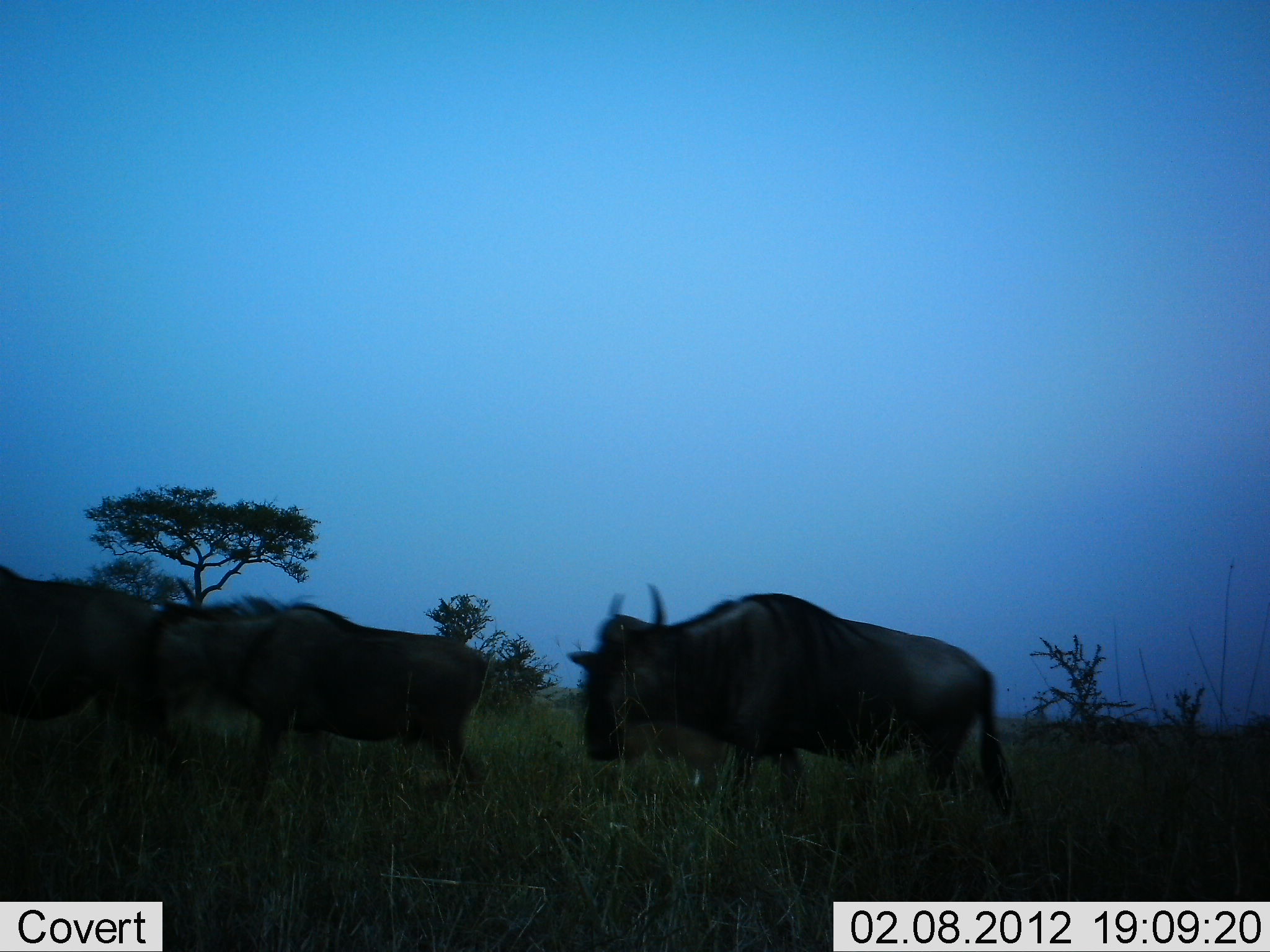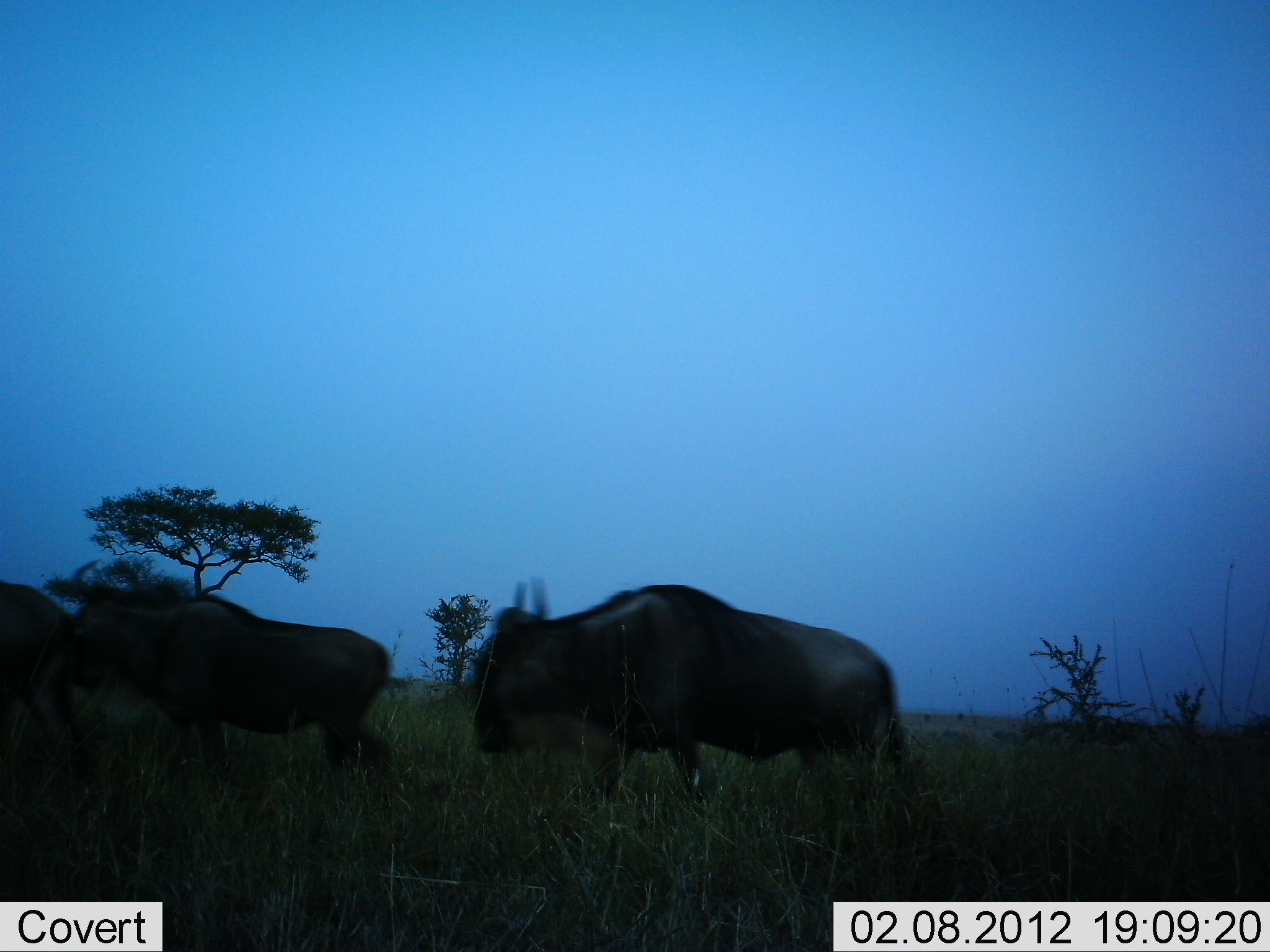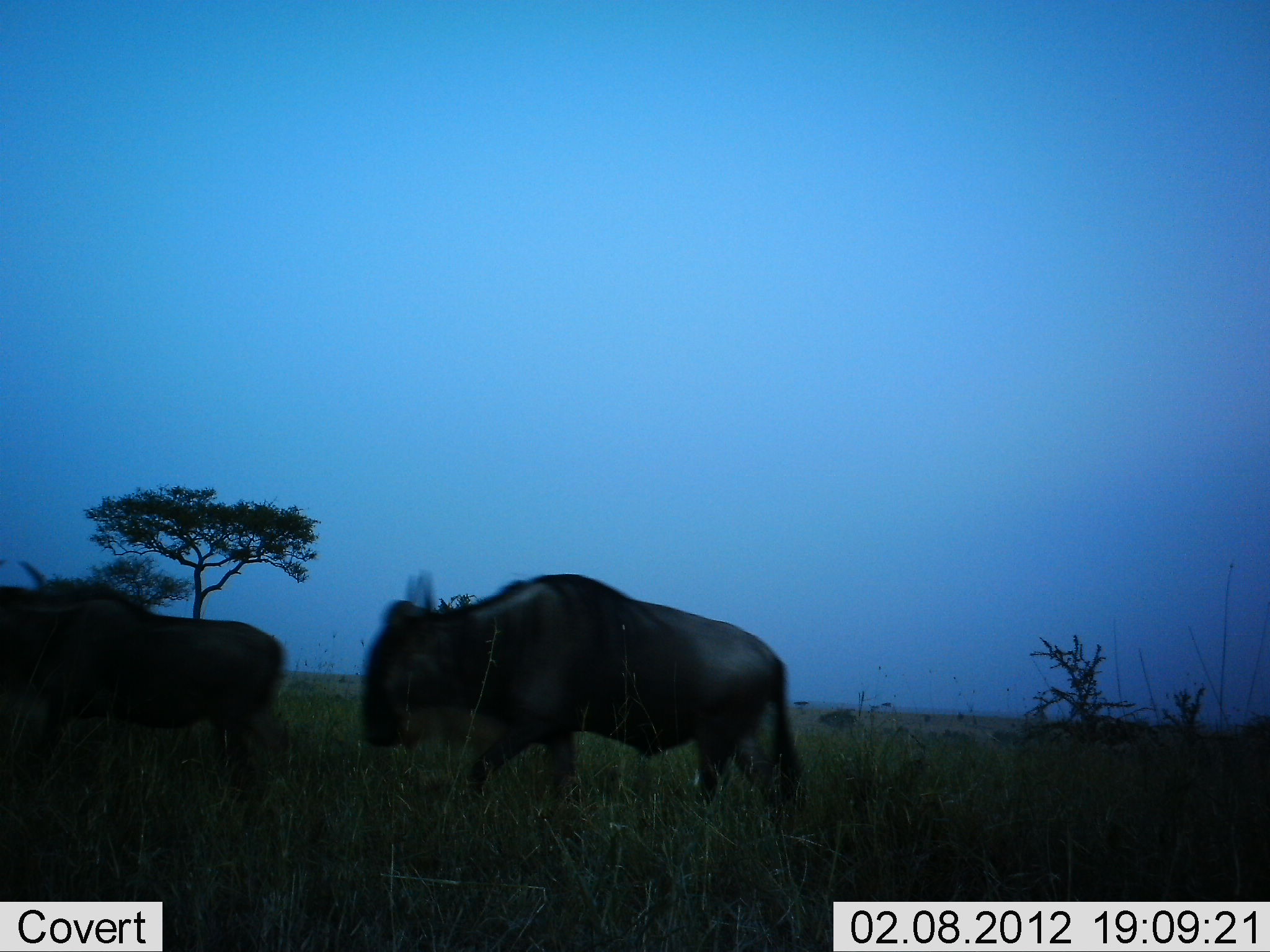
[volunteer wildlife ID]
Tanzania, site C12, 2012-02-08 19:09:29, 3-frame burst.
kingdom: Animalia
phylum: Chordata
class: Mammalia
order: Artiodactyla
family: Bovidae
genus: Connochaetes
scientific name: Connochaetes taurinus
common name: blue wildebeest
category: wildebeest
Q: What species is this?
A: Wildebeest (blue wildebeest) (Connochaetes taurinus).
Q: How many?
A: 3.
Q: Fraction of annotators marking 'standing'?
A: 0%.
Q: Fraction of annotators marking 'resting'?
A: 0%.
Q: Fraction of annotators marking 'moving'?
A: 100%.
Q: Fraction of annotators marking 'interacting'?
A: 0%.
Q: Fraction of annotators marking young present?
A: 0%.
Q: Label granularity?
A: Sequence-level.